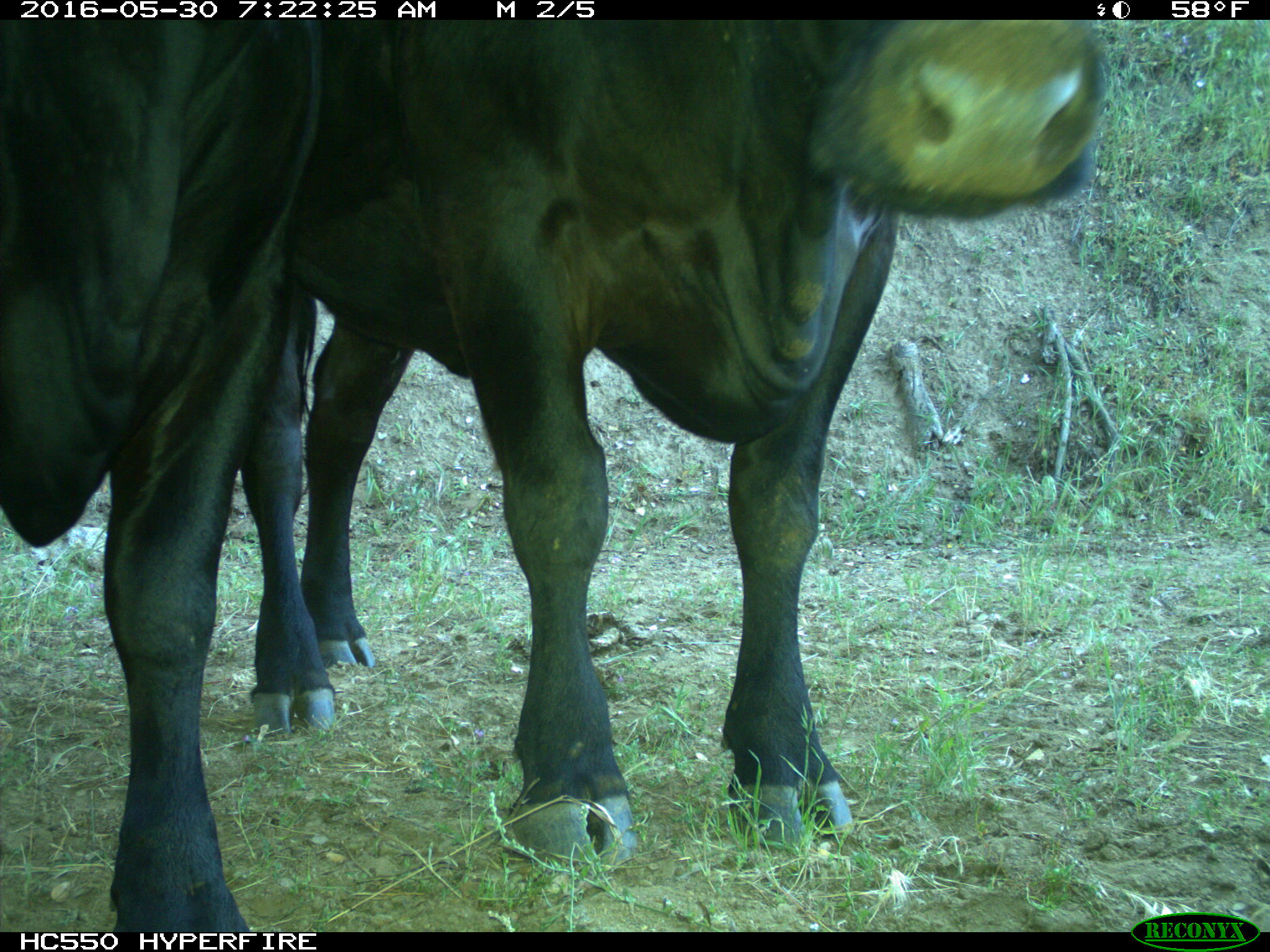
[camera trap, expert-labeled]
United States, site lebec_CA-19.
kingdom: Animalia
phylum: Chordata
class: Mammalia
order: Artiodactyla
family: Bovidae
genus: Bos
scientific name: Bos taurus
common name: domestic cow